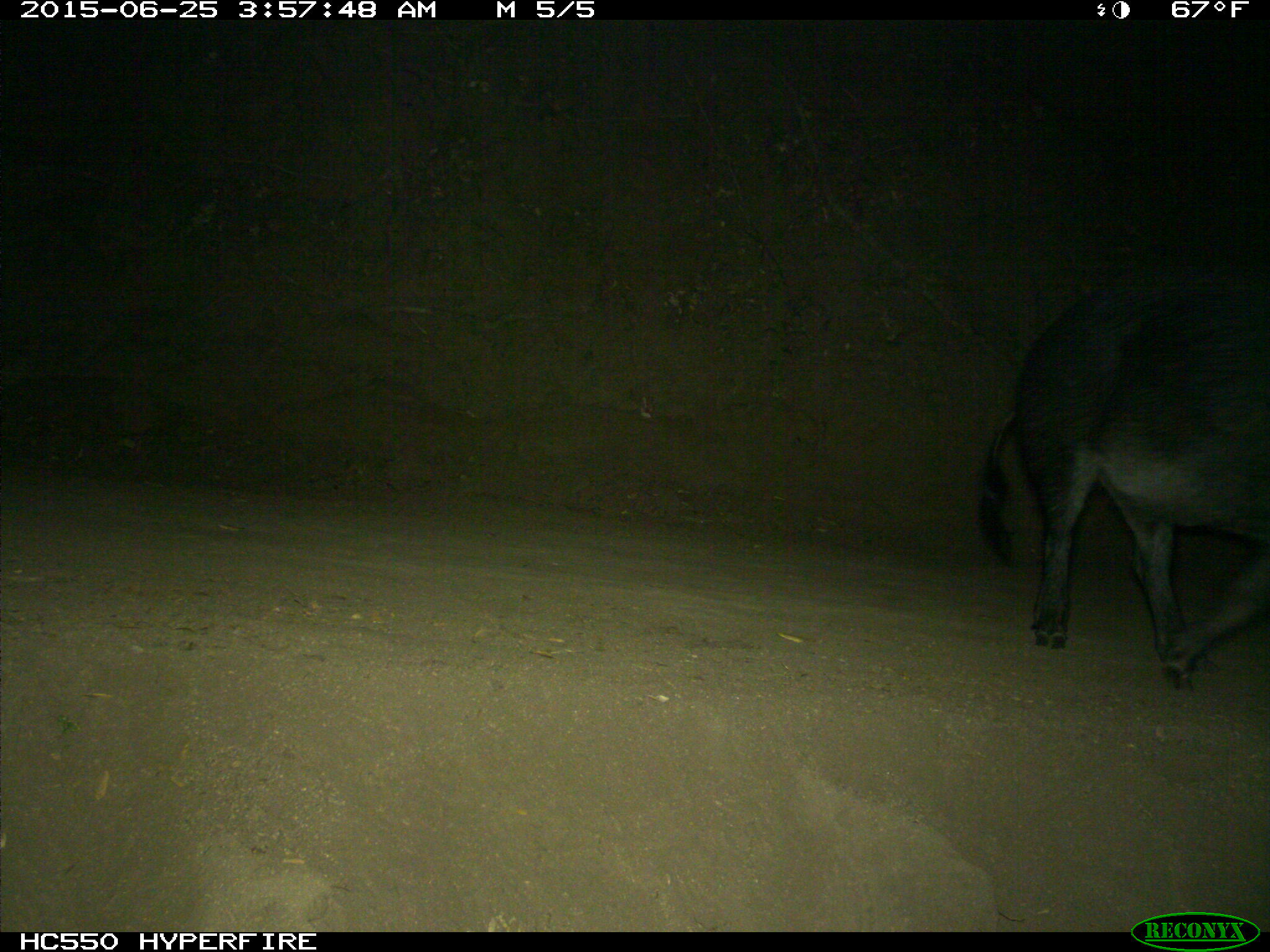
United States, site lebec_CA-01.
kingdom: Animalia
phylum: Chordata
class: Mammalia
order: Artiodactyla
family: Suidae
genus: Sus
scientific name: Sus scrofa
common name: wild boar